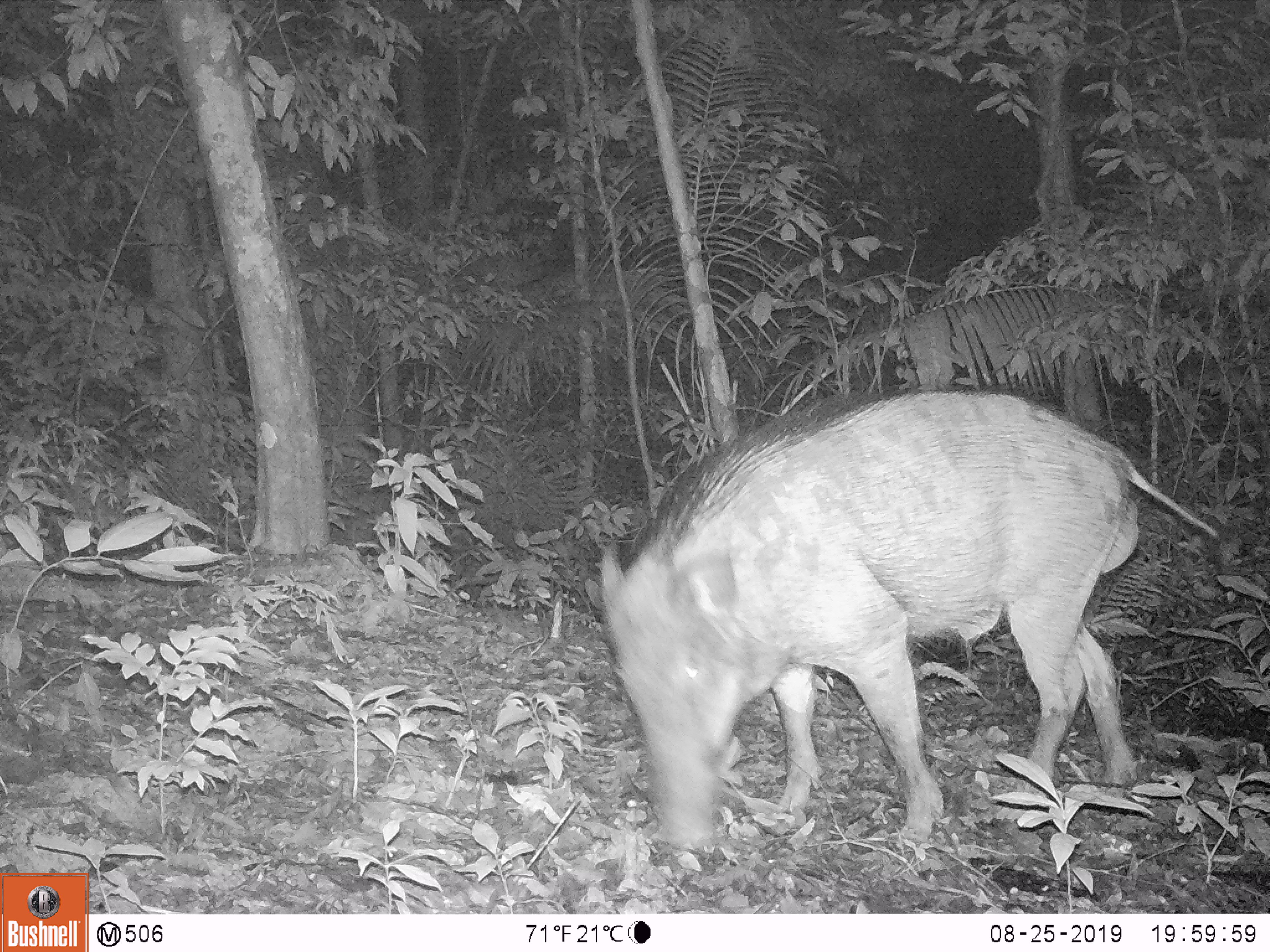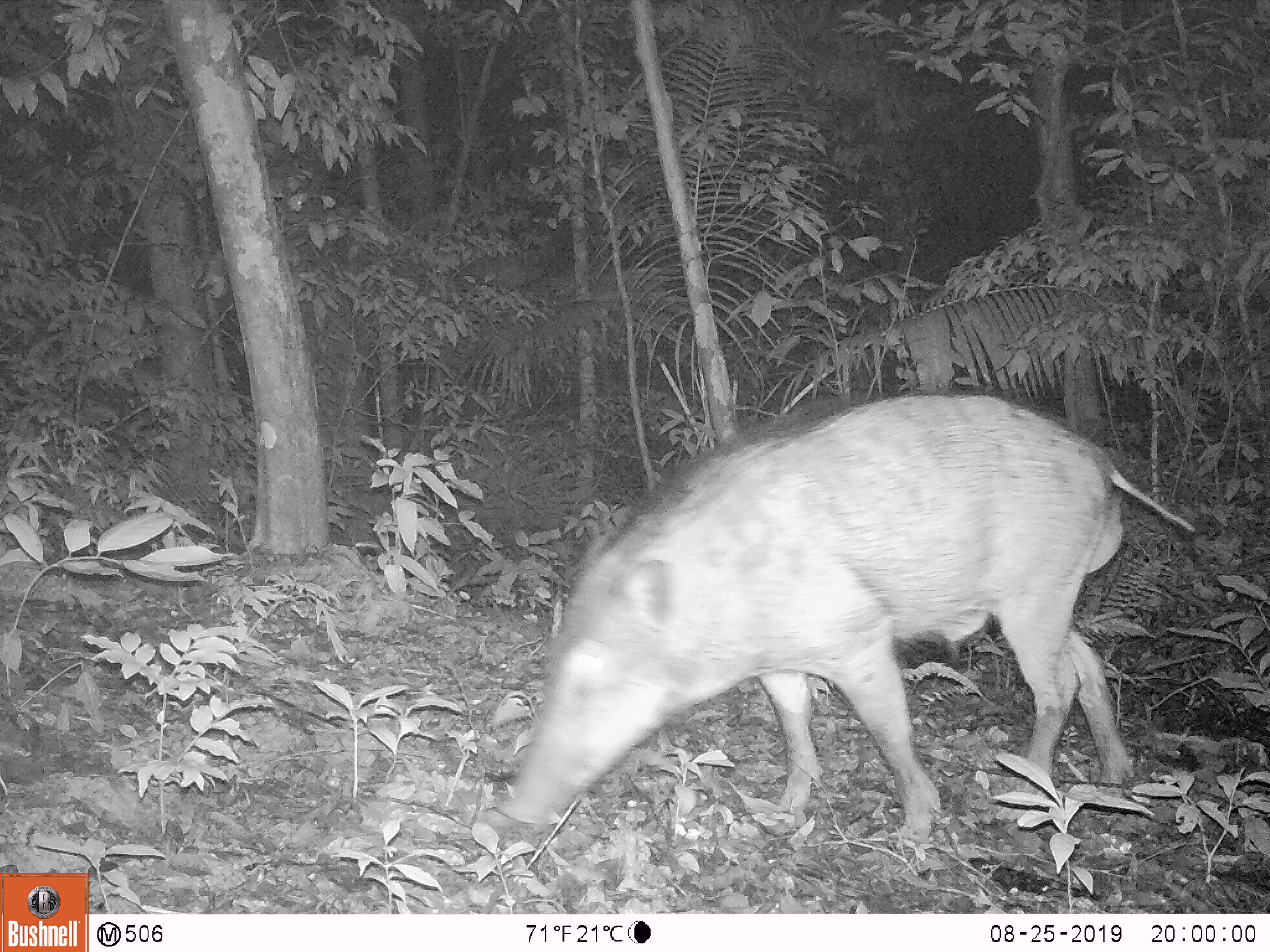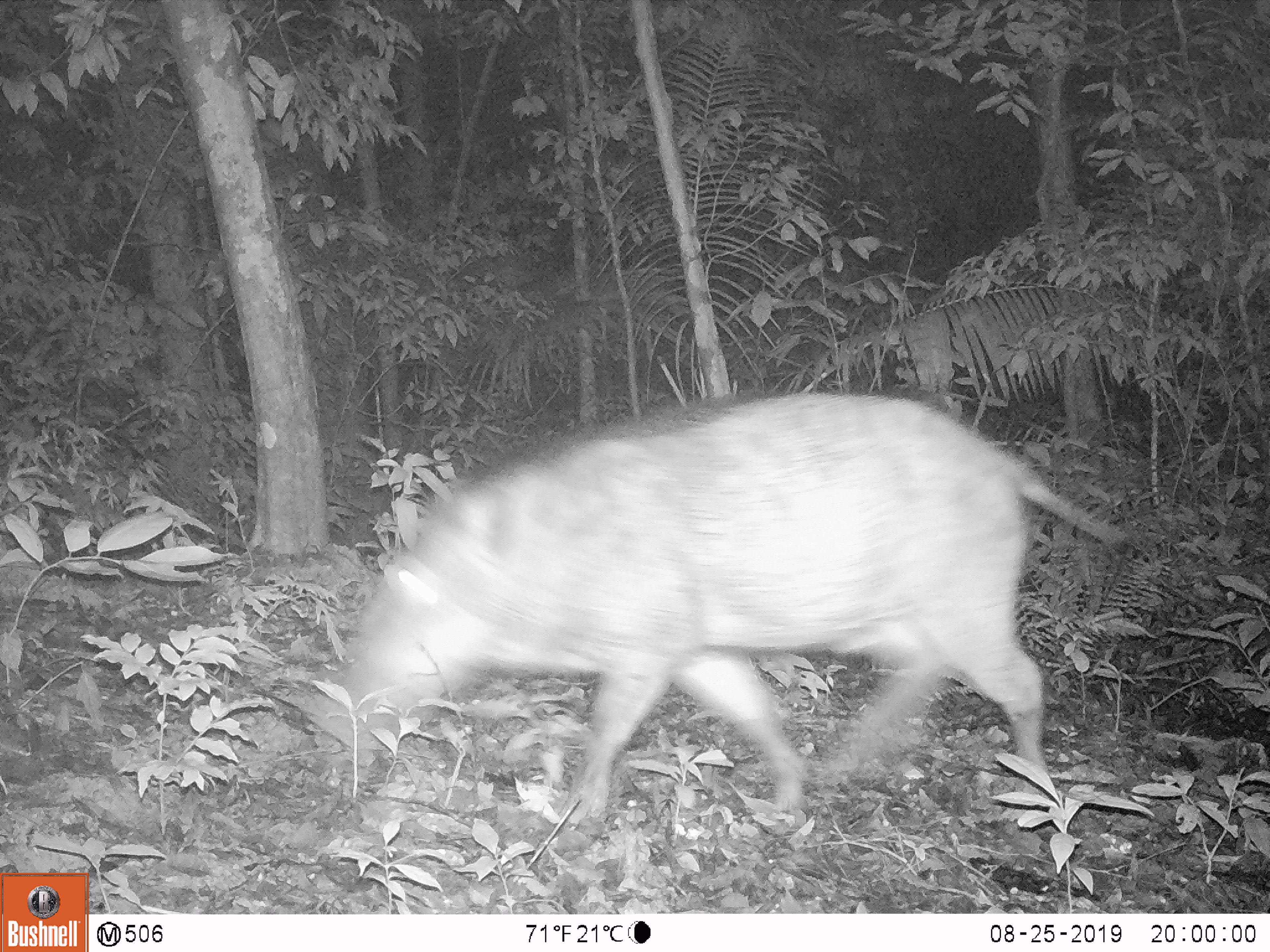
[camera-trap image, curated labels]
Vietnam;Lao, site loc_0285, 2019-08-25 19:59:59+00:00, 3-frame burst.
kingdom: Animalia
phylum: Chordata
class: Mammalia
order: Artiodactyla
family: Suidae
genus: Sus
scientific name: Sus scrofa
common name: eurasian wild pig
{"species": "eurasian wild pig (Sus scrofa)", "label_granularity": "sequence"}